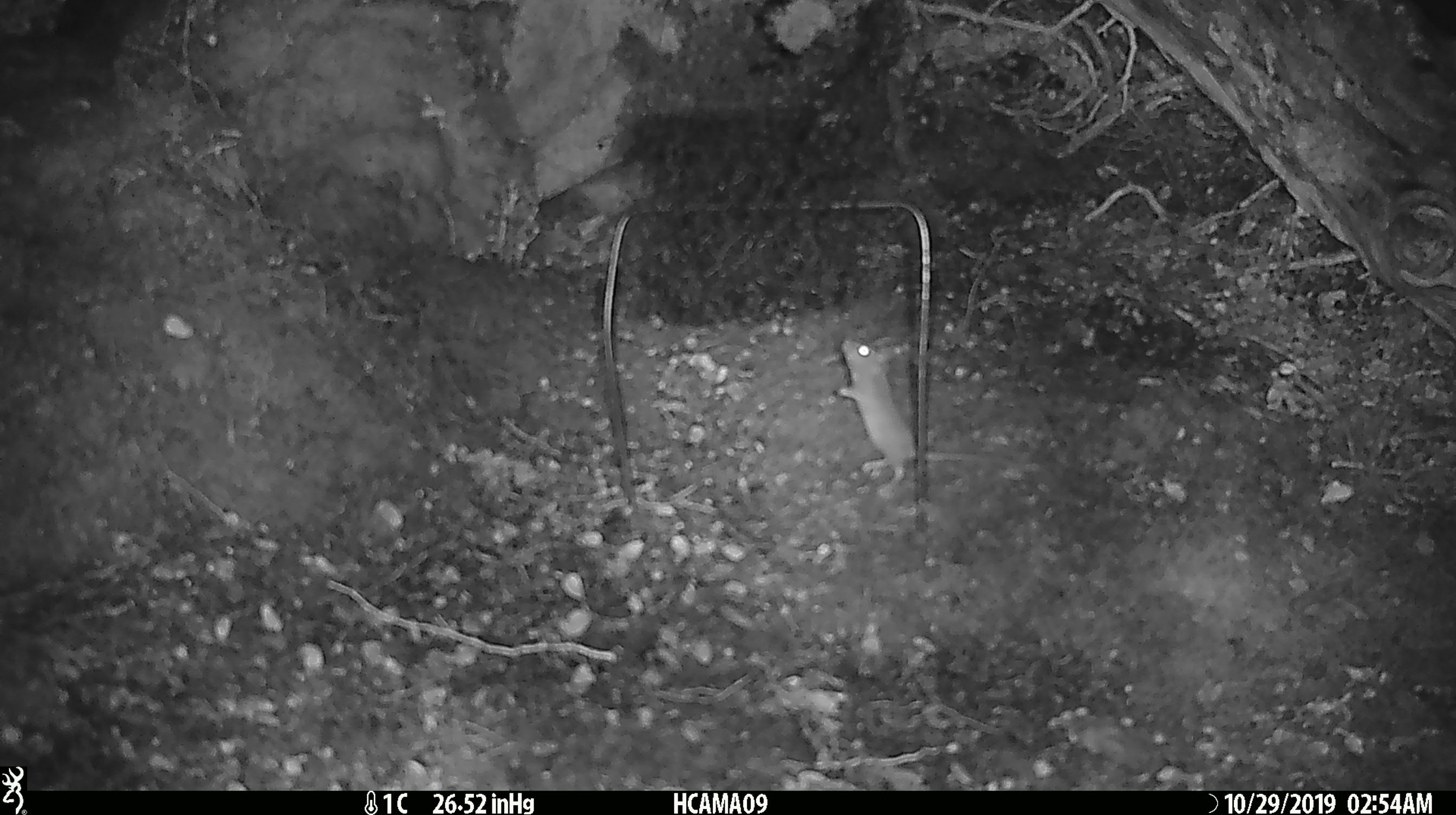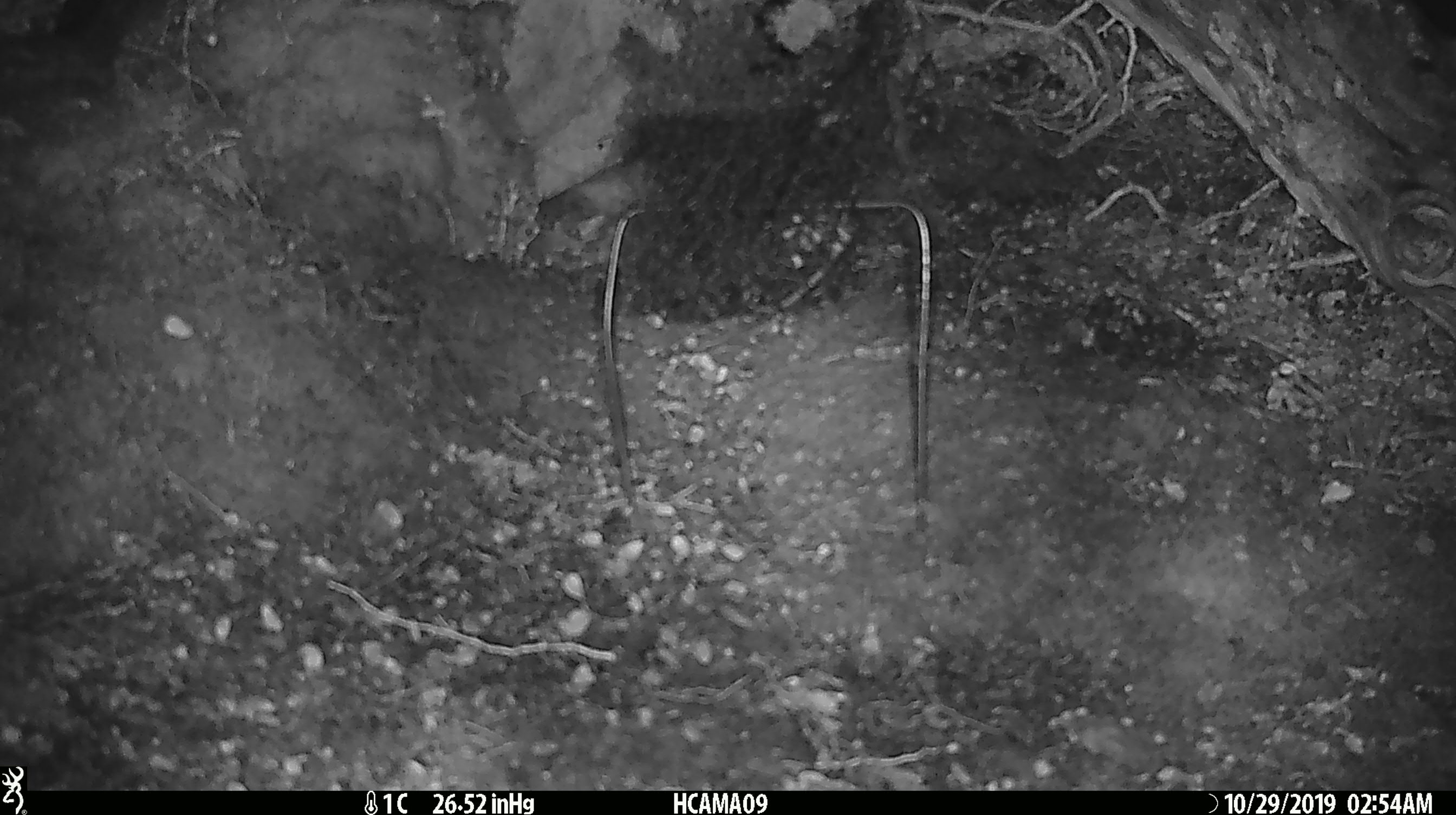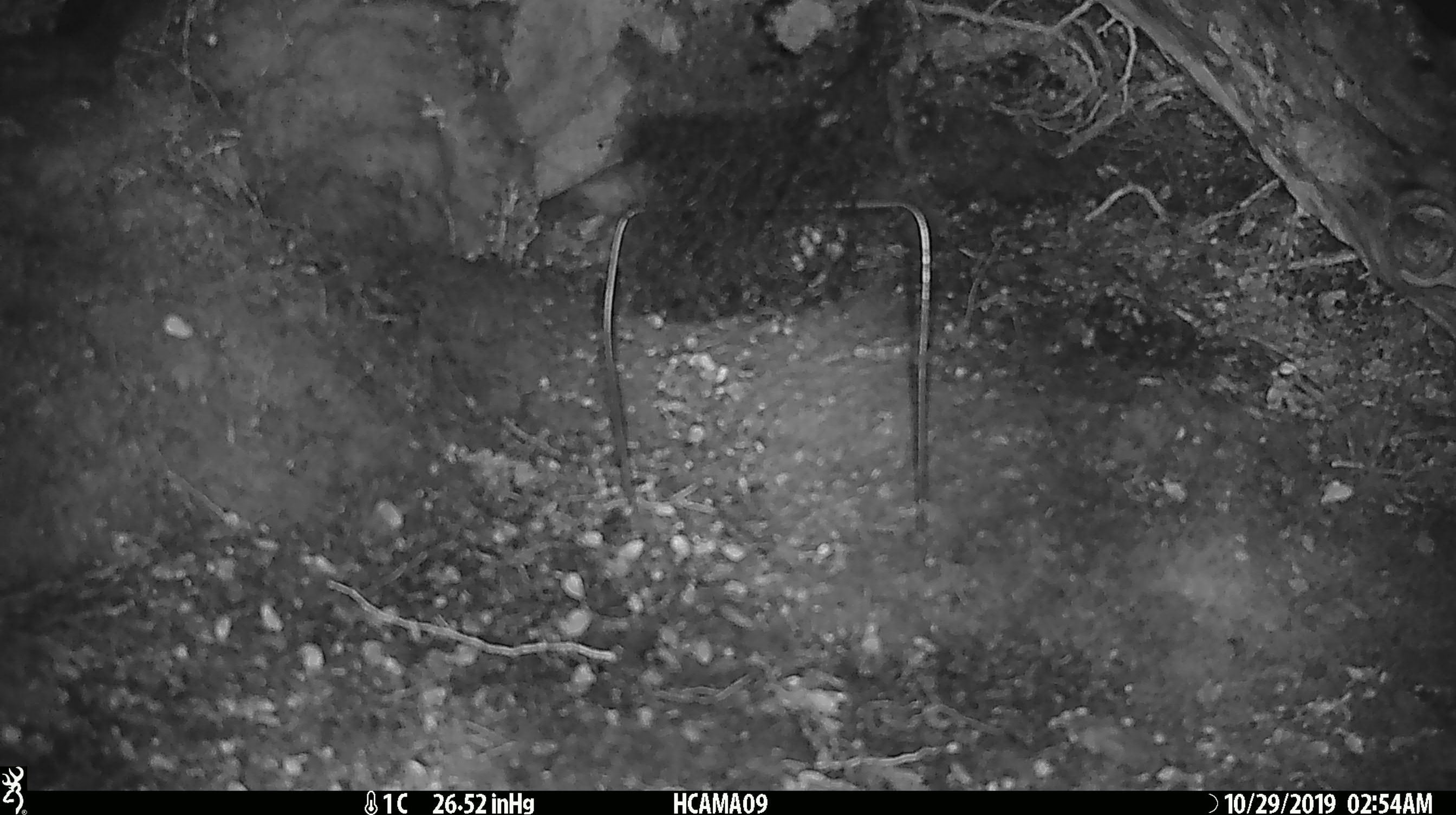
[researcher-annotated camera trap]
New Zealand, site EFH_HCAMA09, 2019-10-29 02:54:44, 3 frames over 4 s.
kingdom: Animalia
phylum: Chordata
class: Mammalia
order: Rodentia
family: Muridae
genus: Mus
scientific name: Mus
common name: mouse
Mouse (Mus).